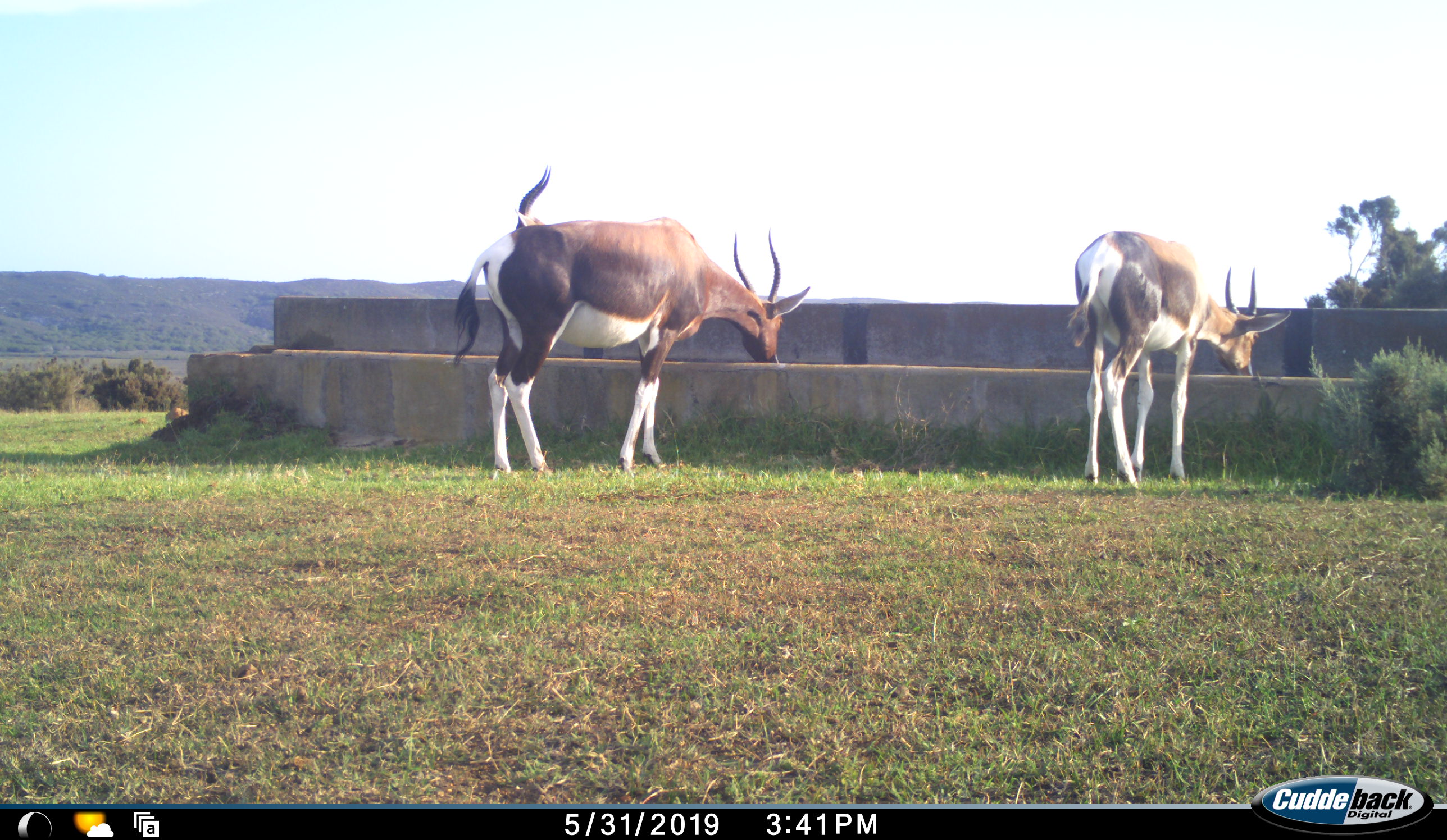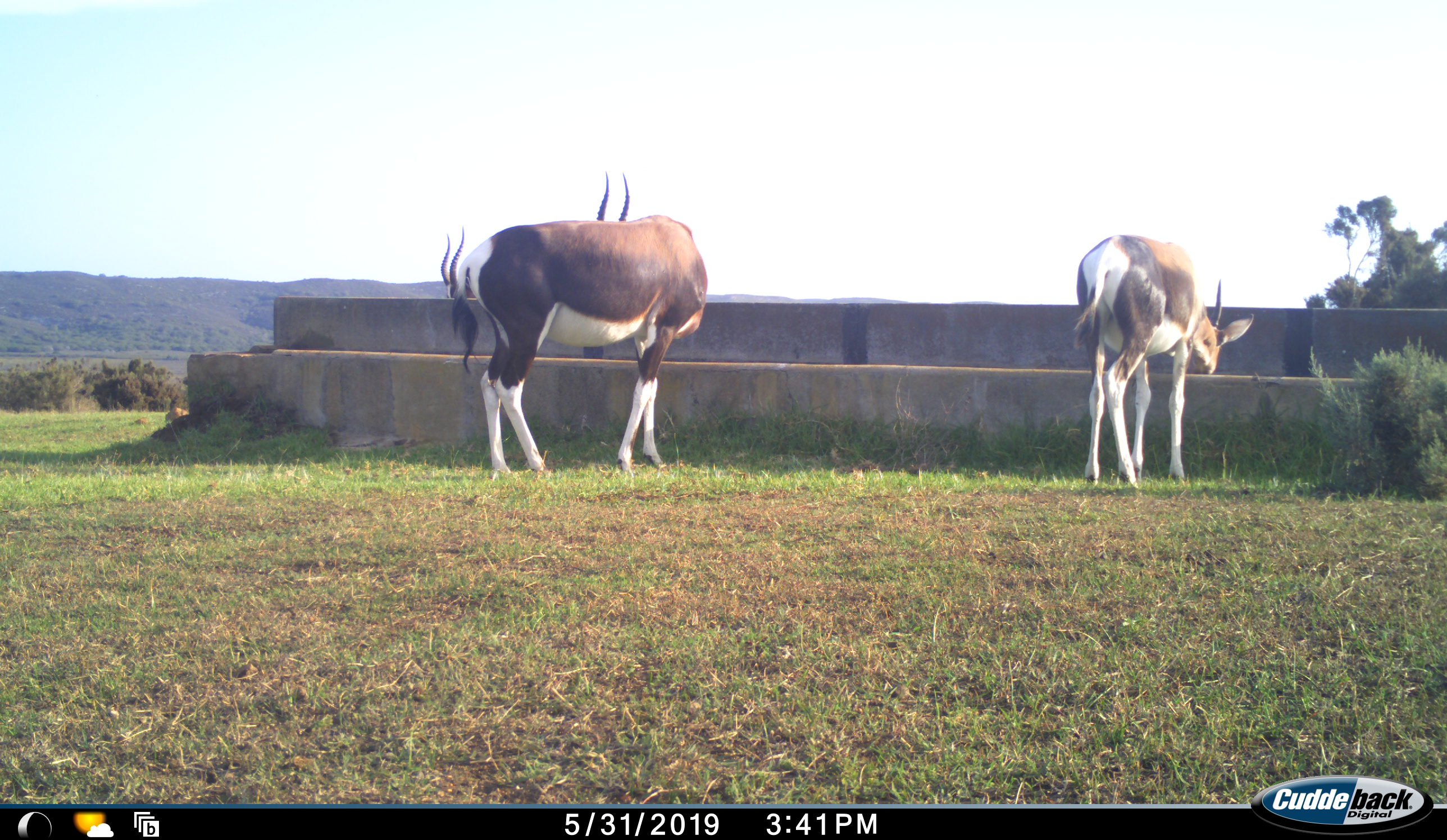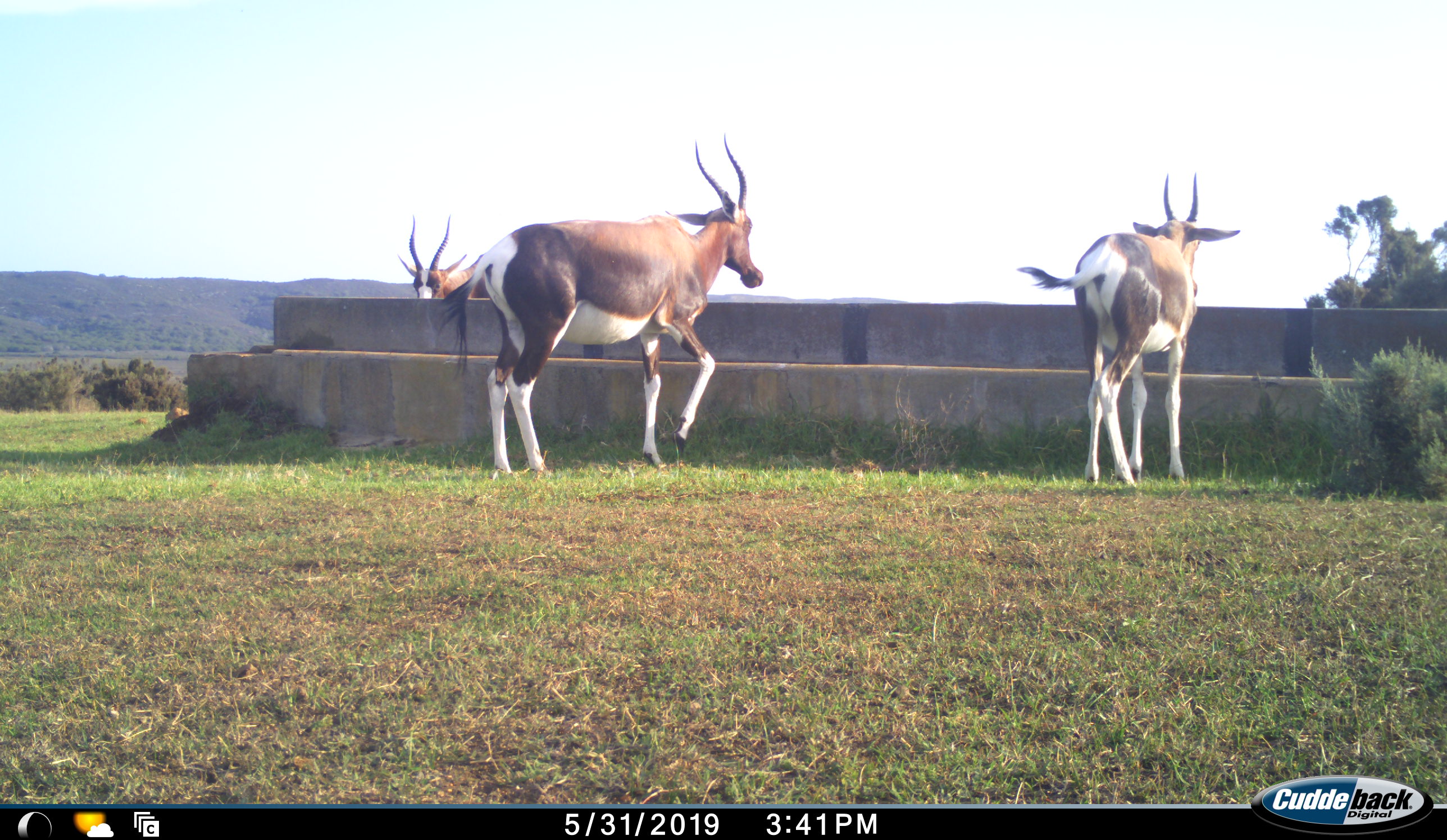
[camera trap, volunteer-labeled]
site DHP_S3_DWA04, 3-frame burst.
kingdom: Animalia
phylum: Chordata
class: Mammalia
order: Artiodactyla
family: Bovidae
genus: Damaliscus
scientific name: Damaliscus pygargus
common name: bontebok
Bontebok (Damaliscus pygargus), count 3. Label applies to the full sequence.